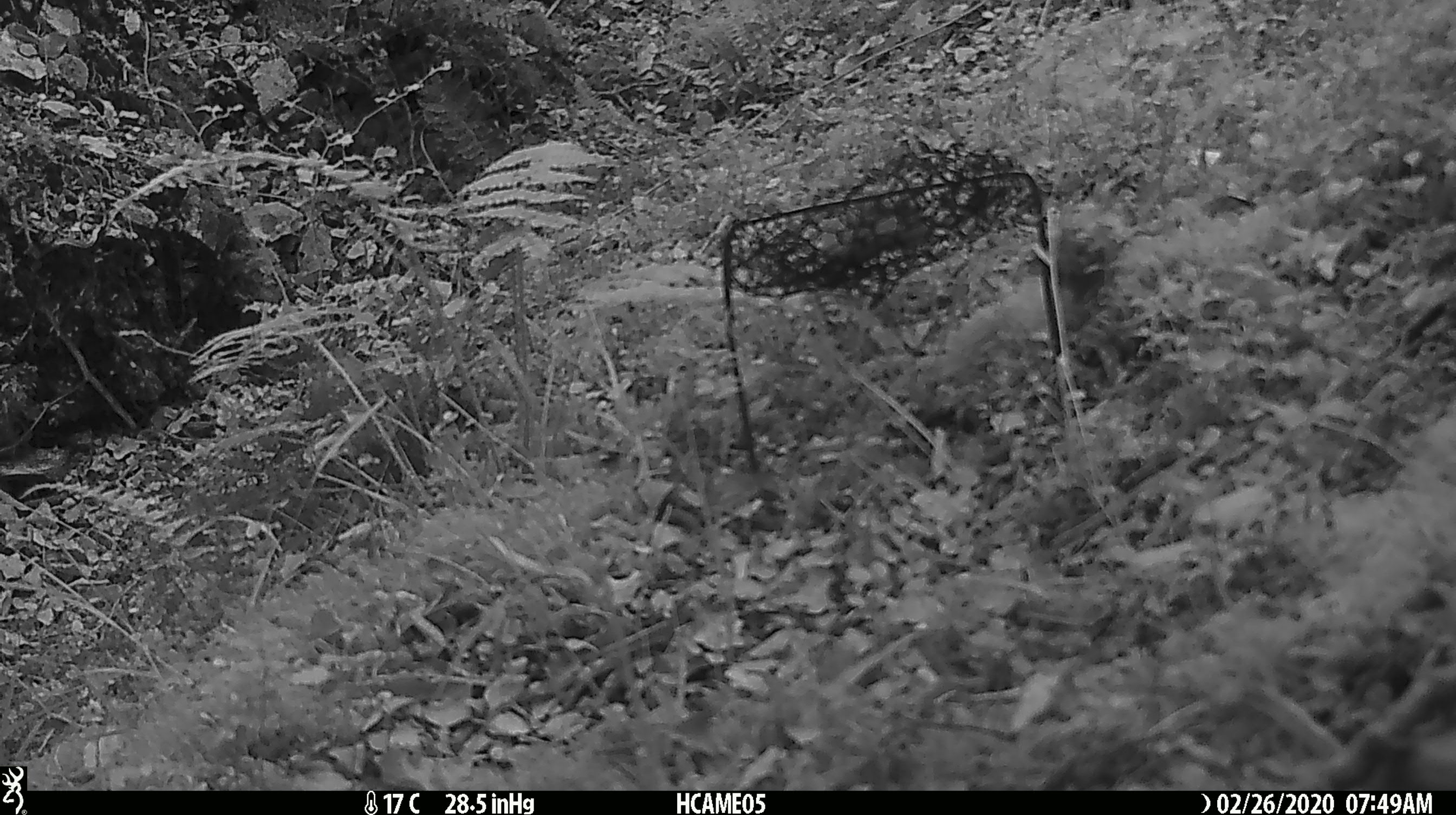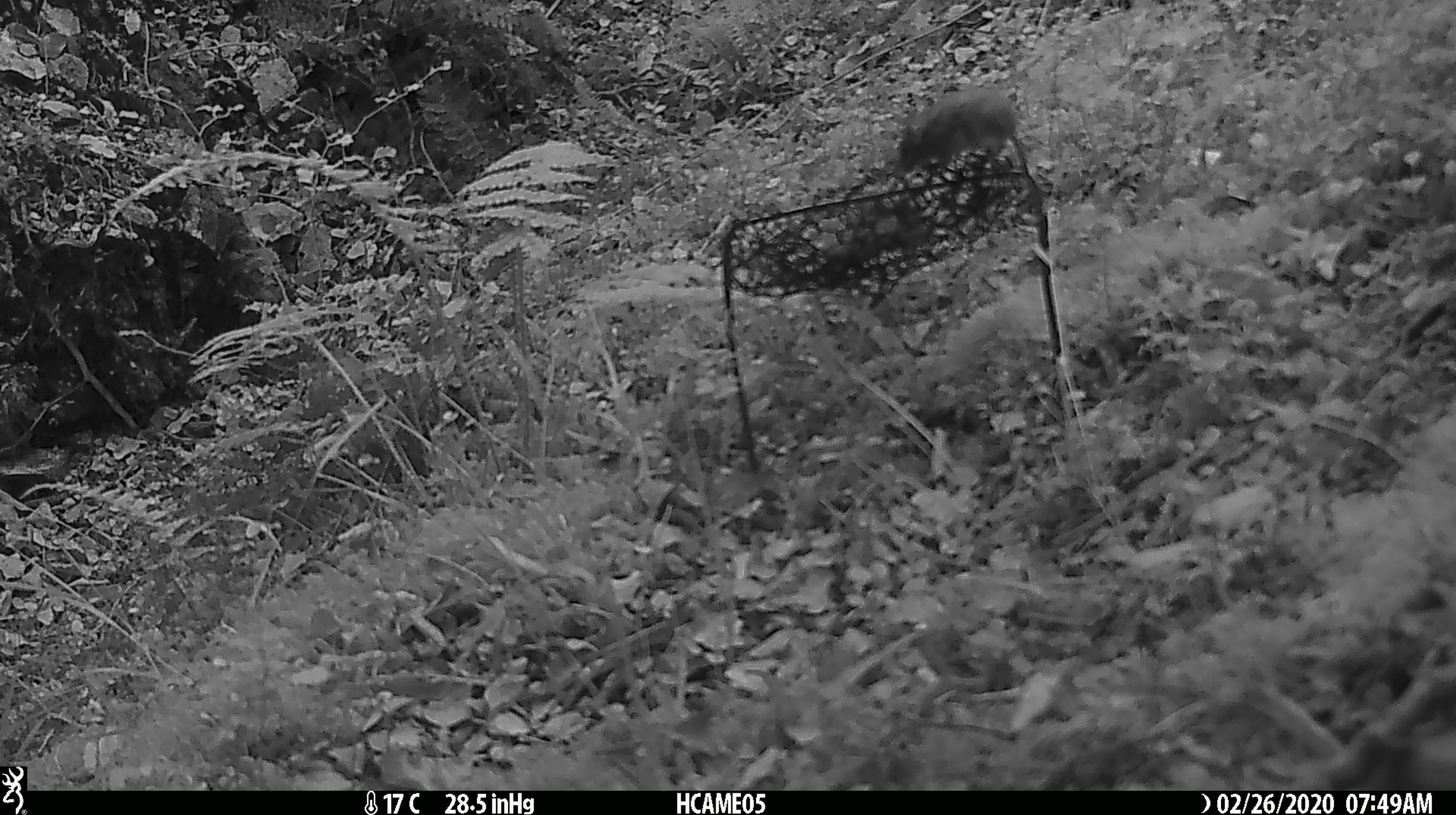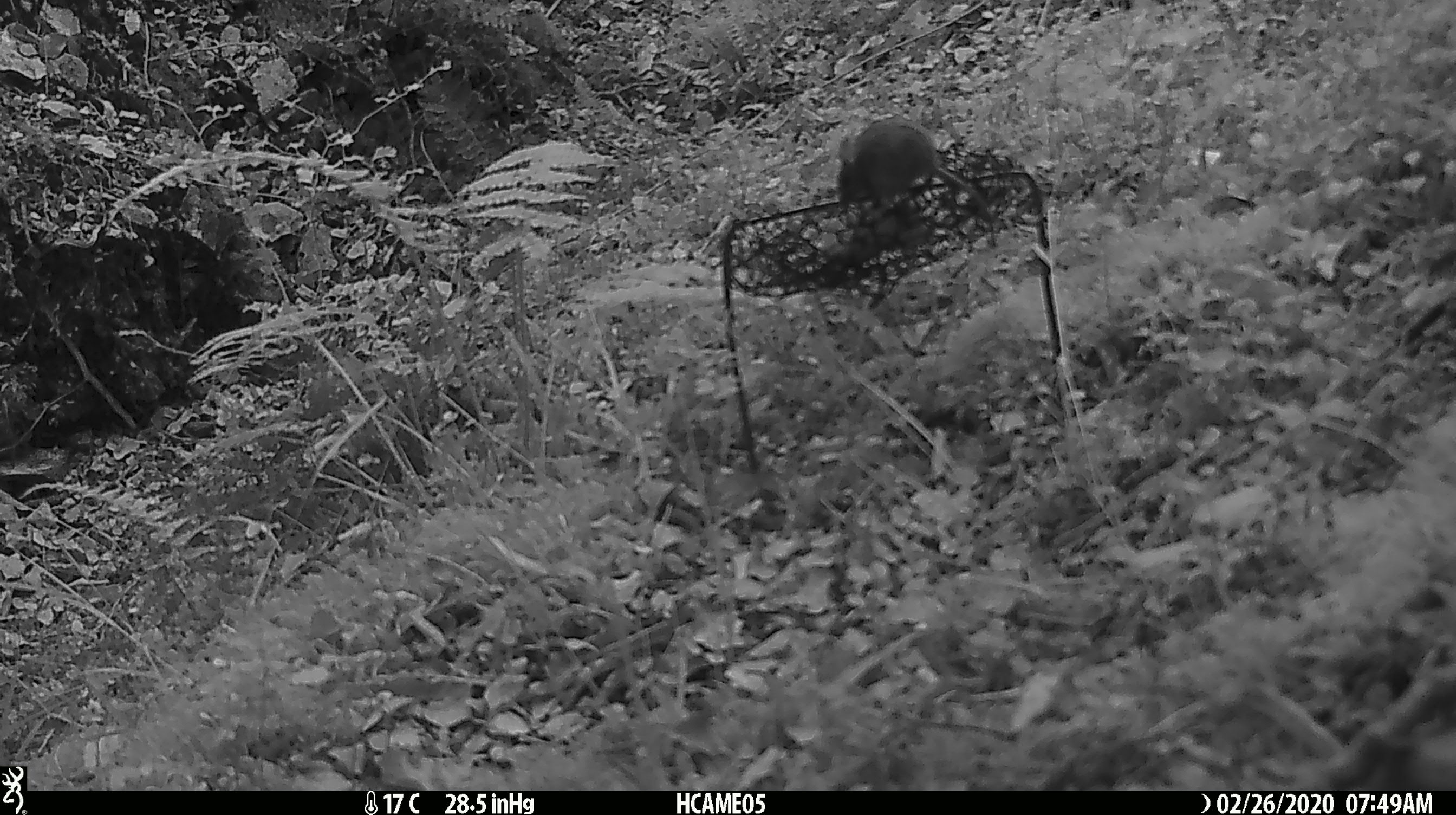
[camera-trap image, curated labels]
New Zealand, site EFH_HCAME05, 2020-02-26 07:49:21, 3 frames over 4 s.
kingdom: Animalia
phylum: Chordata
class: Mammalia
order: Rodentia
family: Muridae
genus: Mus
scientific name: Mus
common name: mouse